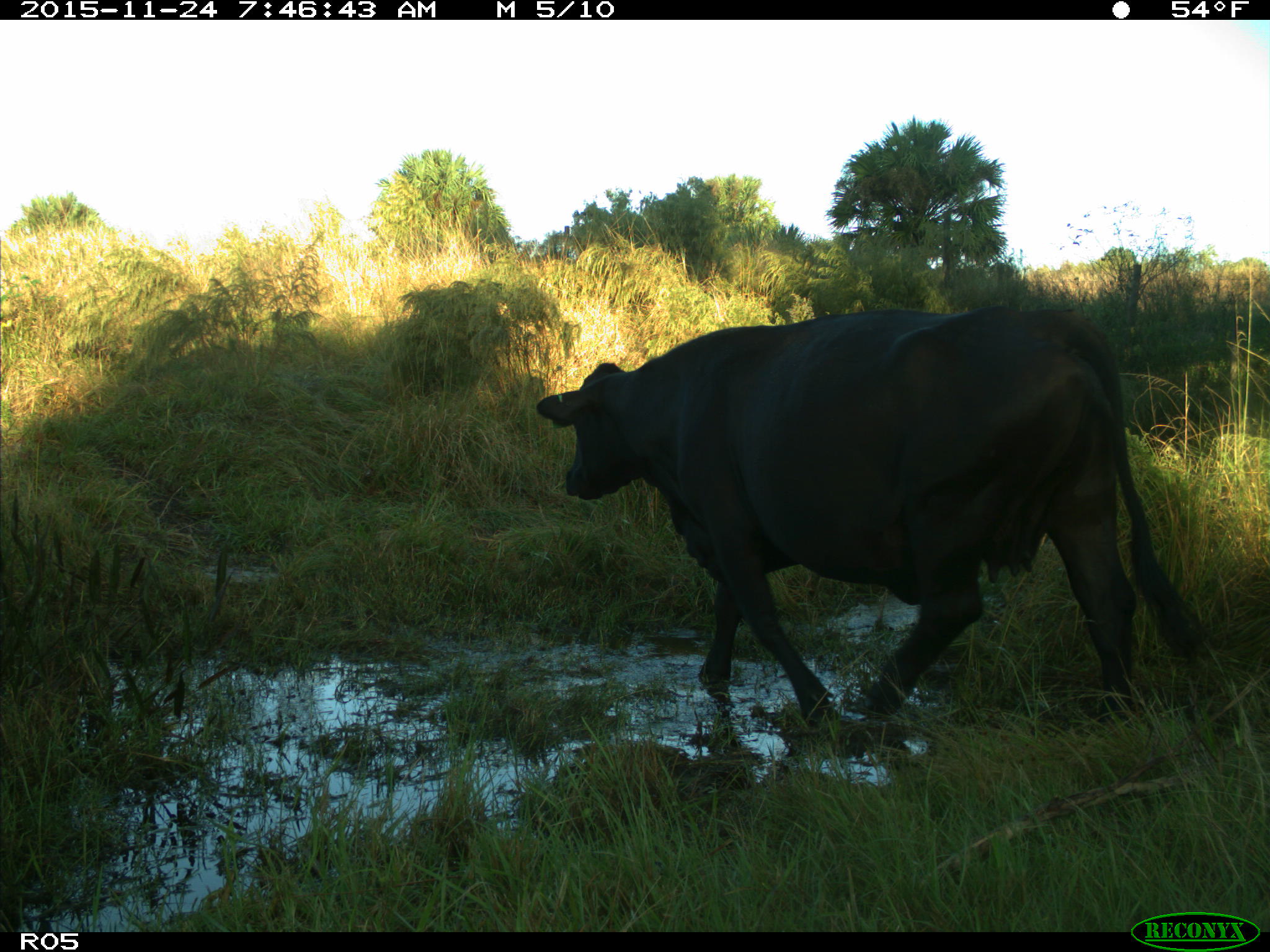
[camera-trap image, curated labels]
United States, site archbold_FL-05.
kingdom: Animalia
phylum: Chordata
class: Mammalia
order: Artiodactyla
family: Bovidae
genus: Bos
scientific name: Bos taurus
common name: domestic cow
Bos taurus (domestic cow).